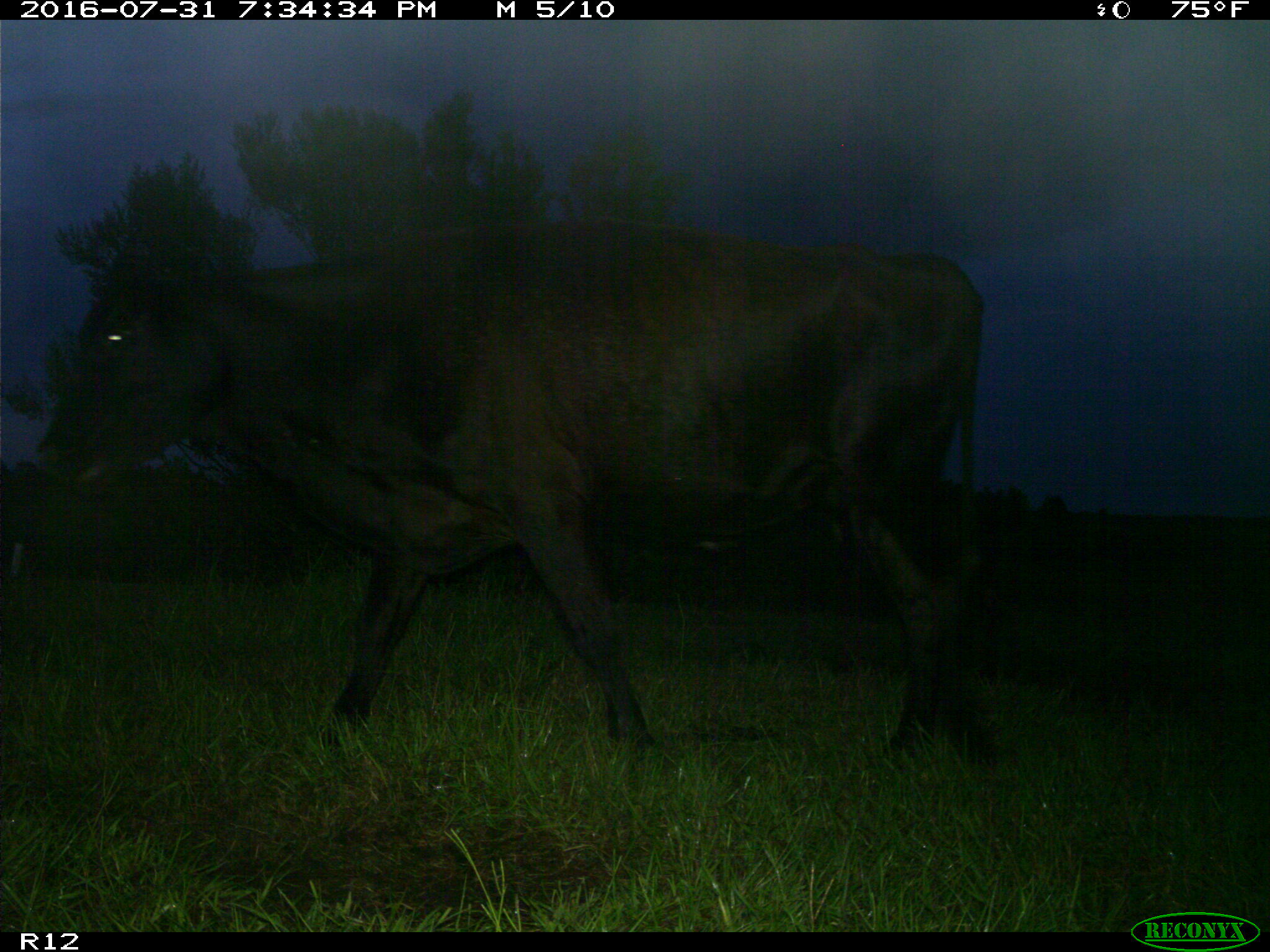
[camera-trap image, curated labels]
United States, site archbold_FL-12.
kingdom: Animalia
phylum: Chordata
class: Mammalia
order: Artiodactyla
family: Bovidae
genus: Bos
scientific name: Bos taurus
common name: domestic cow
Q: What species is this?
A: Bos taurus (domestic cow).